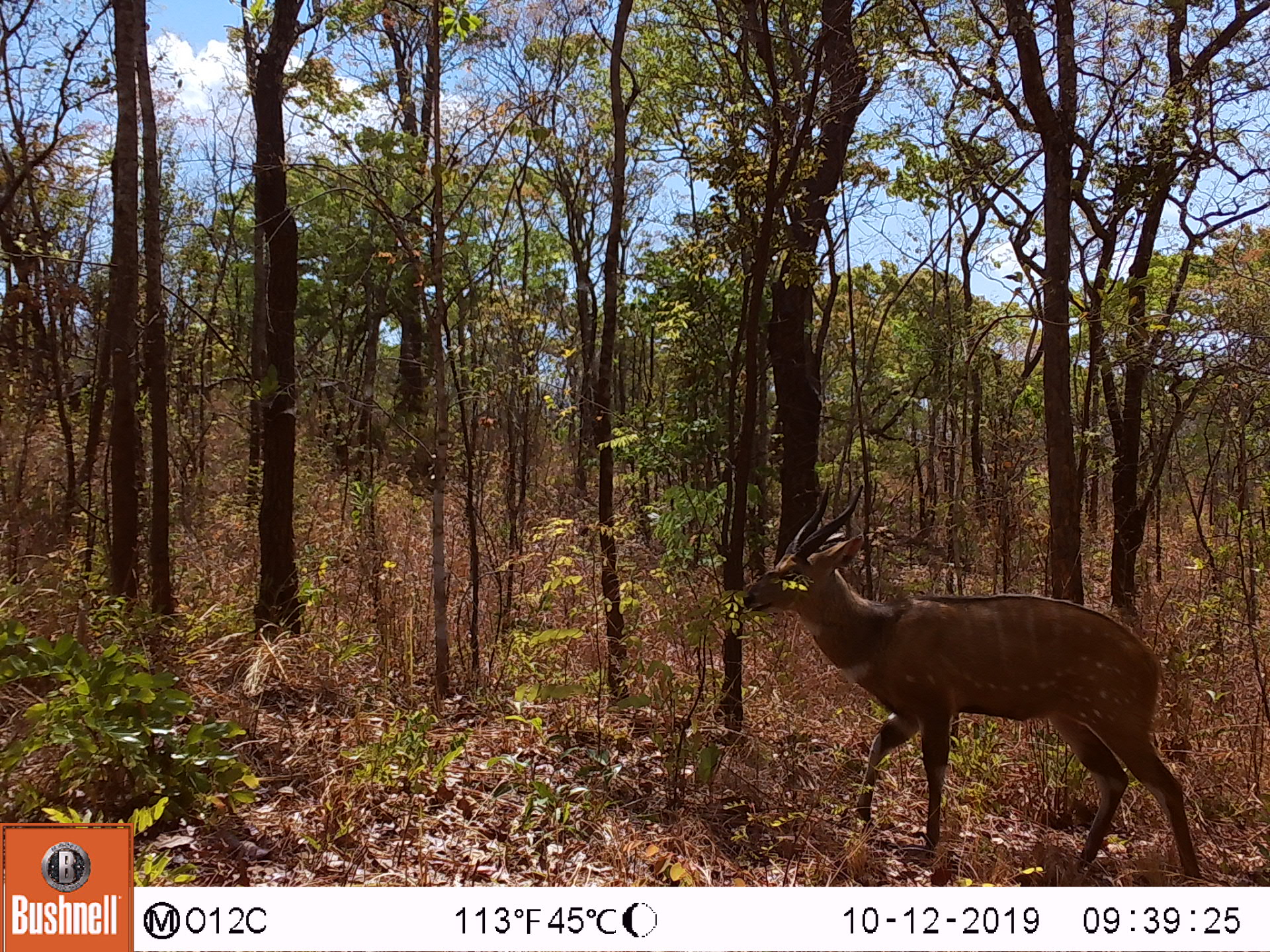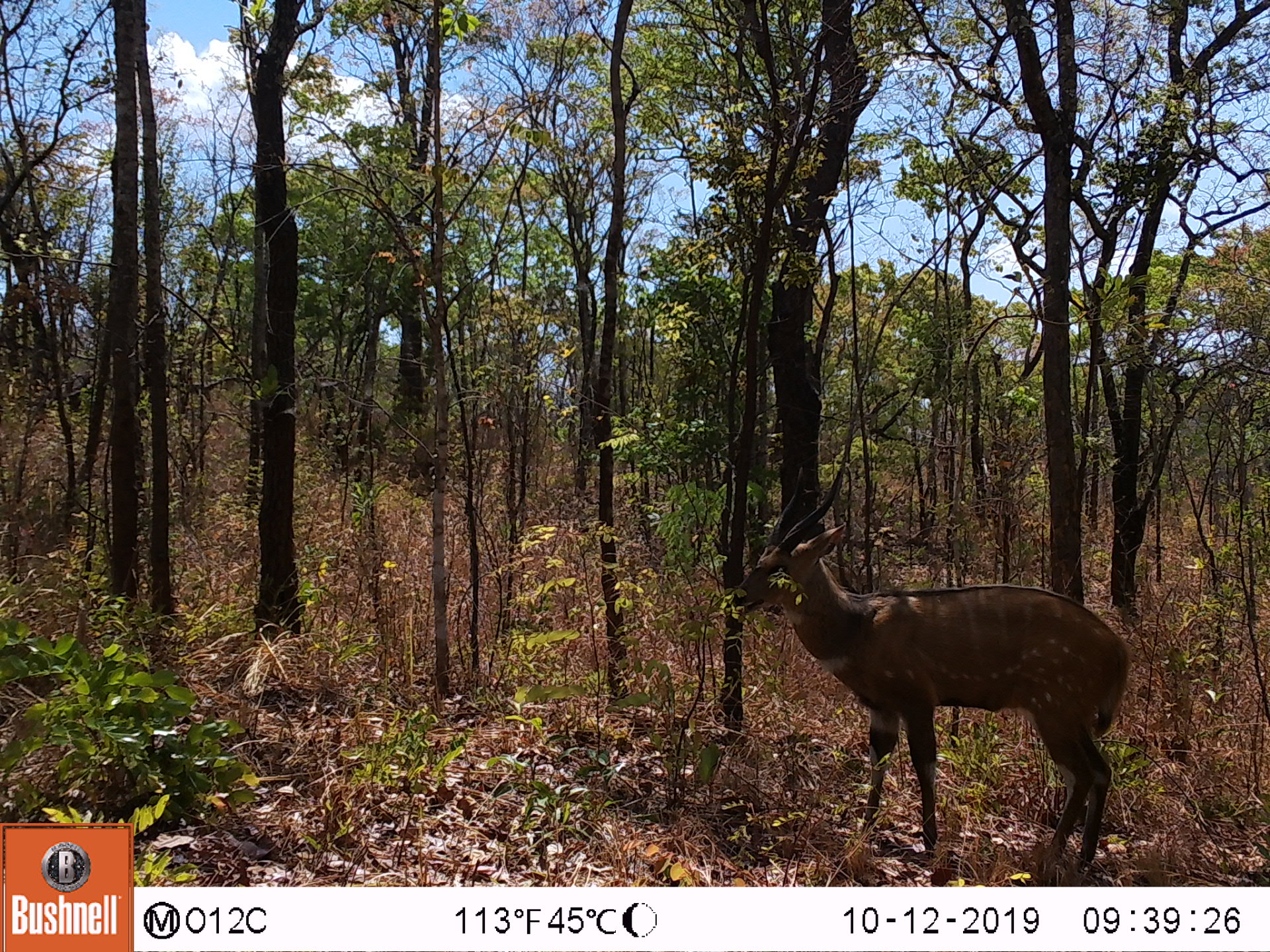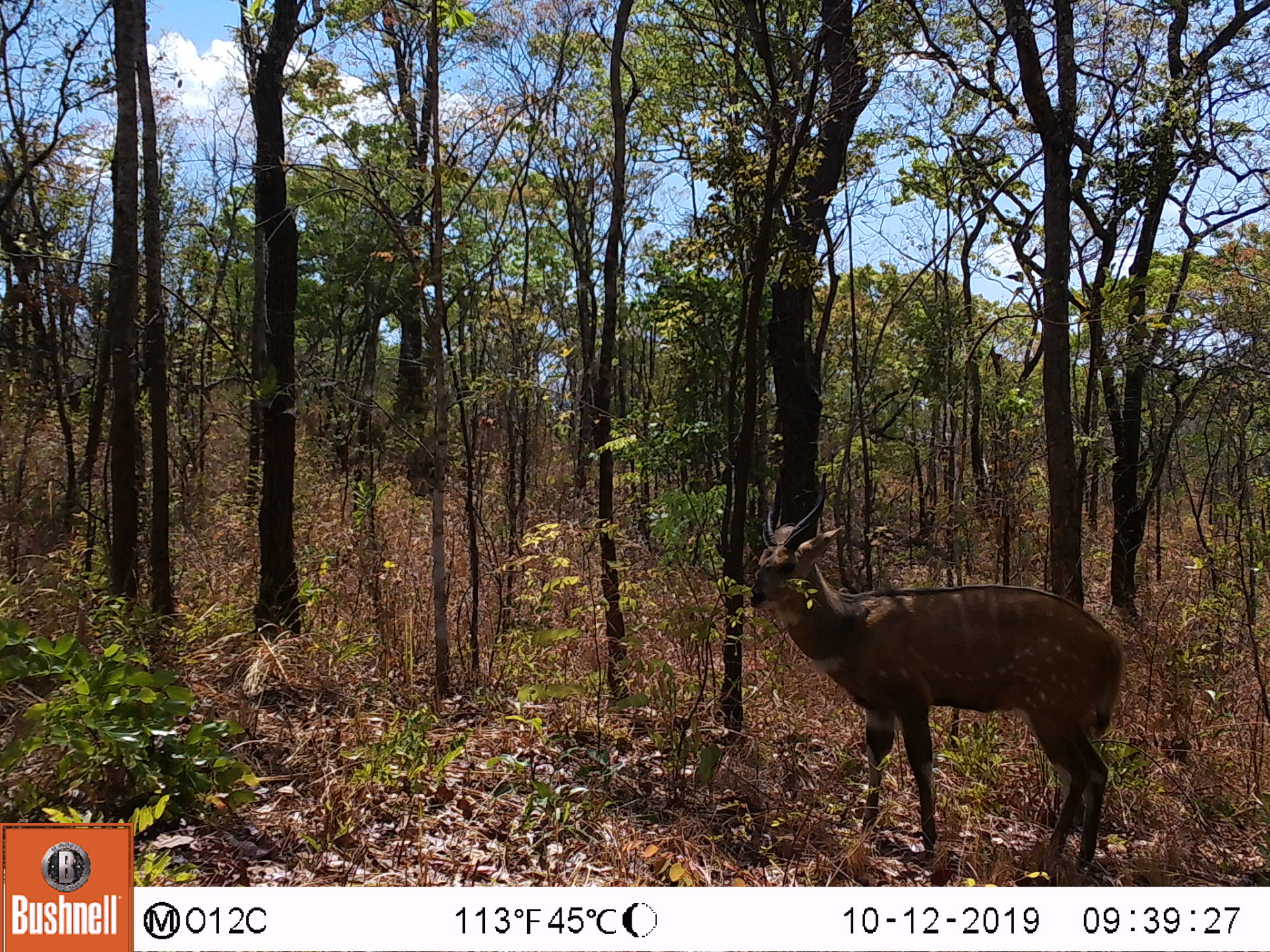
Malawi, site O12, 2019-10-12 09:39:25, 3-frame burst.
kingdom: Animalia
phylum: Chordata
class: Mammalia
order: Artiodactyla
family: Bovidae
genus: Tragelaphus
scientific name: Tragelaphus sylvaticus sylvaticus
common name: cape bushbuck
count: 1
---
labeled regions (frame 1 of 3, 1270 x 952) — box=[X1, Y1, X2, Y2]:
cape bushbuck: box=[738, 488, 1202, 883]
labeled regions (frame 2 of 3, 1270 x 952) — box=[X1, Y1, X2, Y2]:
cape bushbuck: box=[723, 453, 1132, 873]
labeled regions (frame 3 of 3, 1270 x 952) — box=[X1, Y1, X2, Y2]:
cape bushbuck: box=[747, 473, 1127, 861]